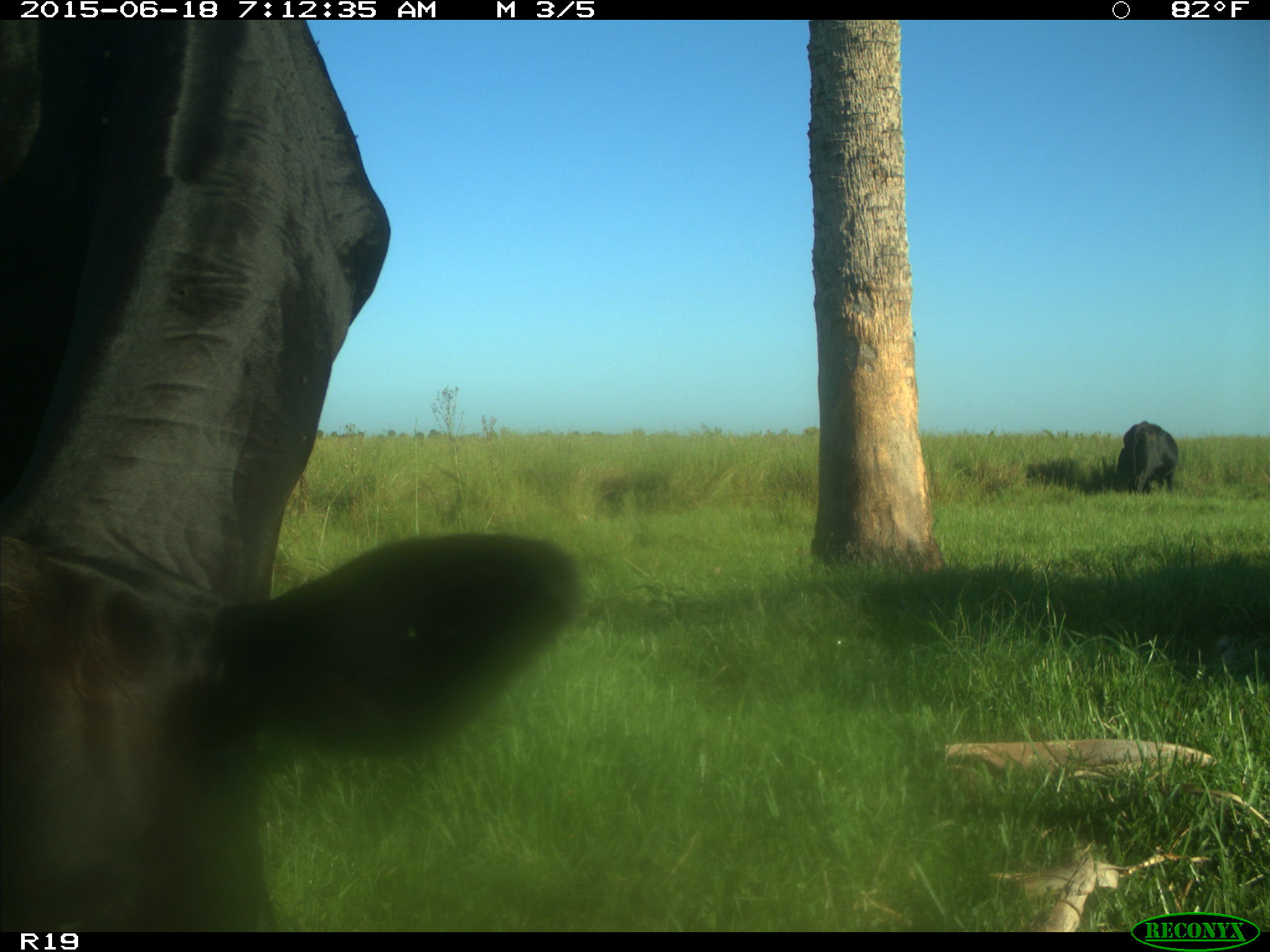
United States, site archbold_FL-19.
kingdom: Animalia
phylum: Chordata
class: Mammalia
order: Artiodactyla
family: Bovidae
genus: Bos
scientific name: Bos taurus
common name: domestic cow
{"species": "Bos taurus (domestic cow)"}